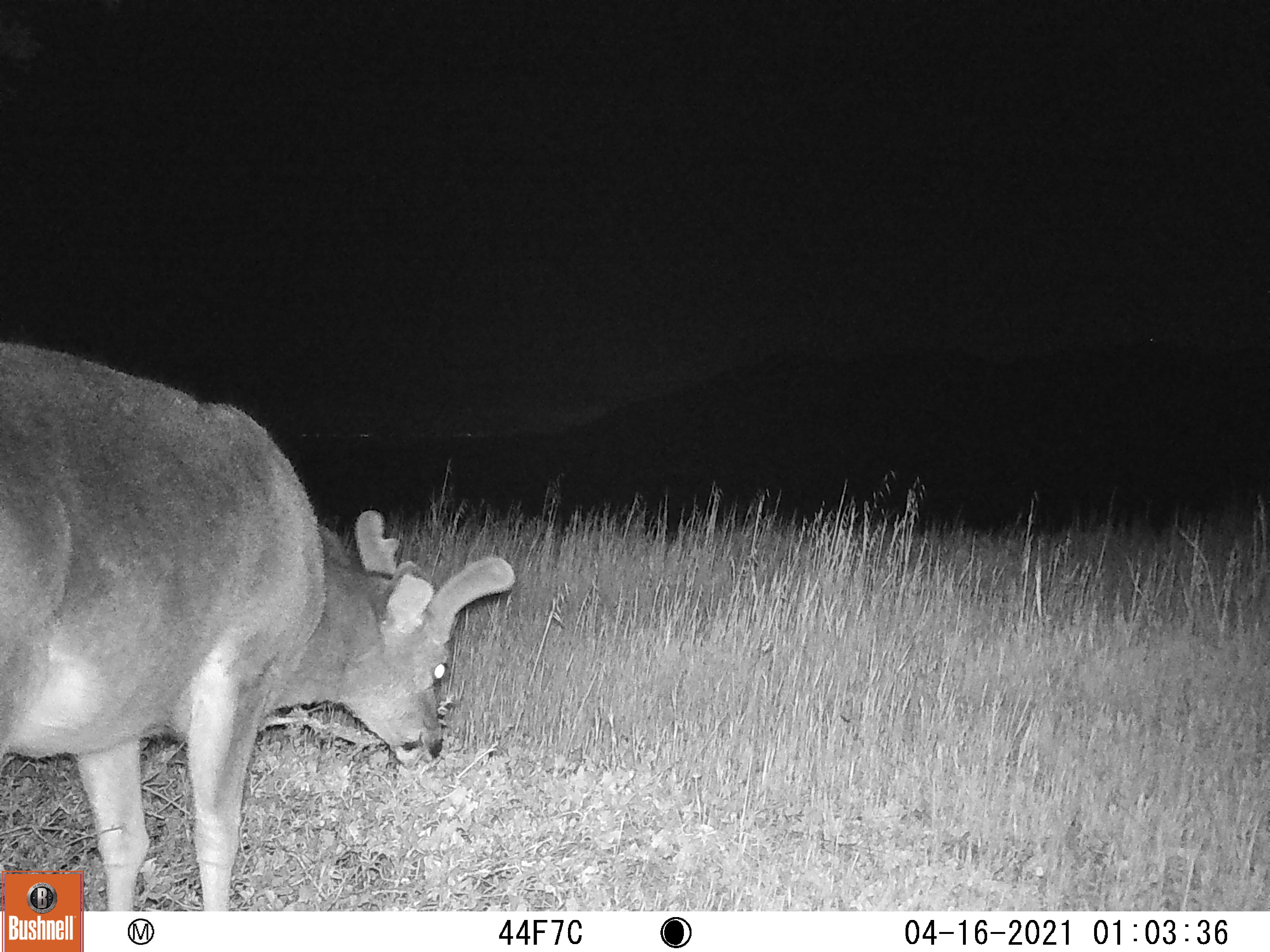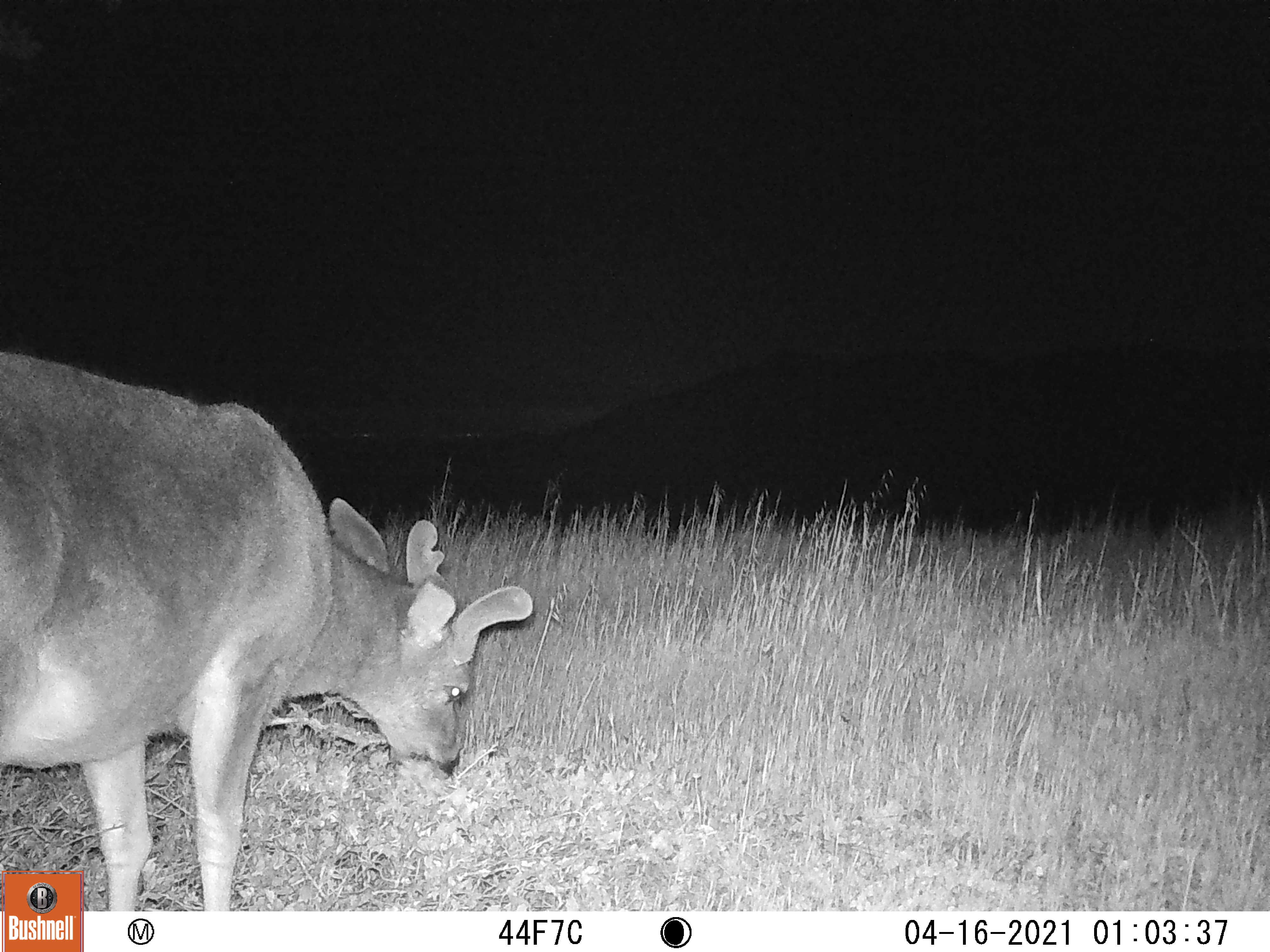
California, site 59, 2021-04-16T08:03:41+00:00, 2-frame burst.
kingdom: Animalia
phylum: Chordata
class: Mammalia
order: Artiodactyla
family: Cervidae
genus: Odocoileus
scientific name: Odocoileus hemionus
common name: mule deer